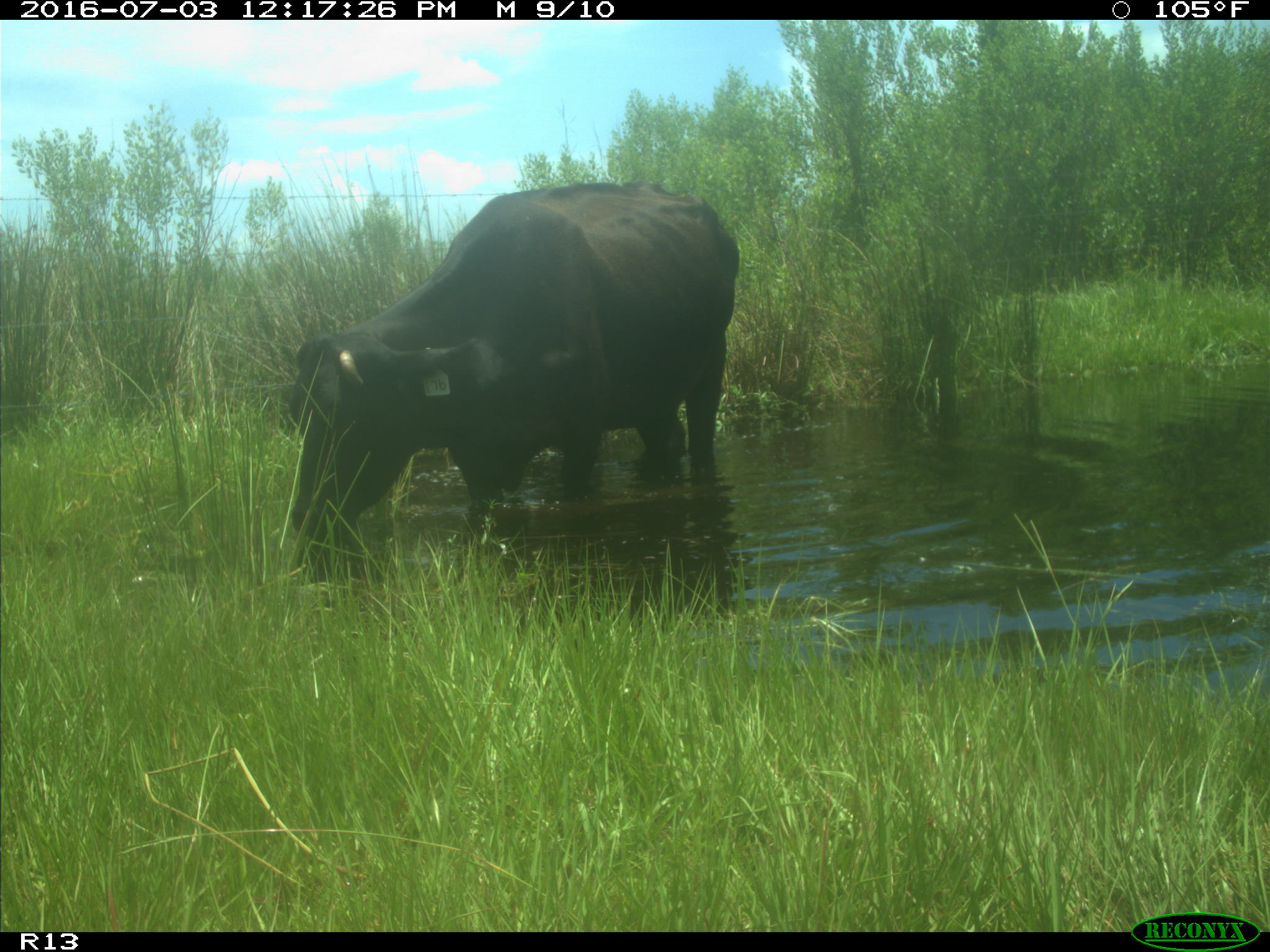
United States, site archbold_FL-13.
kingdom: Animalia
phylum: Chordata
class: Mammalia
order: Artiodactyla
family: Bovidae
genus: Bos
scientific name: Bos taurus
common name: domestic cow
Bos taurus (domestic cow).